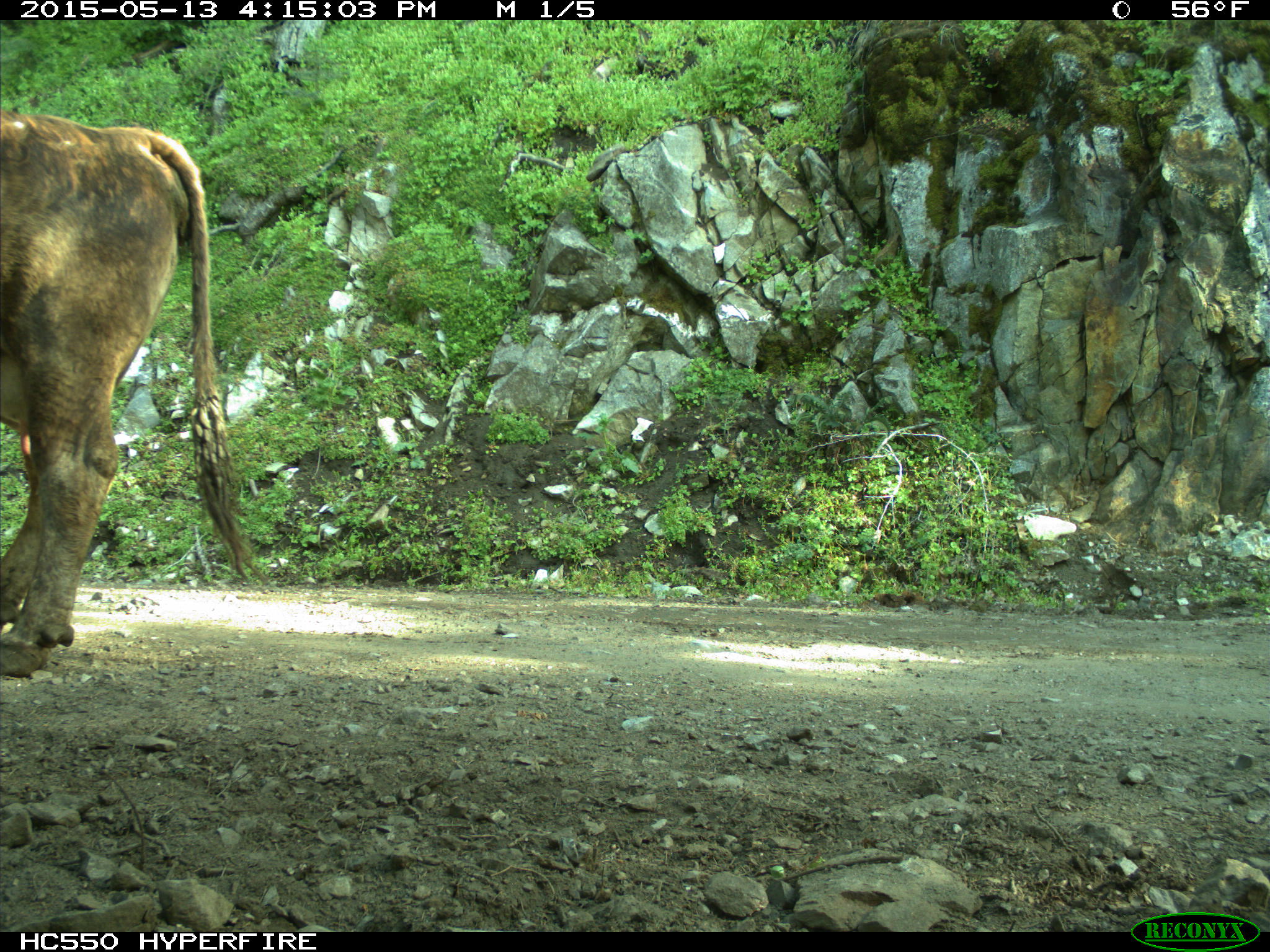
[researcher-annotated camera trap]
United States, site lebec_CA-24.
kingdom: Animalia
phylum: Chordata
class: Mammalia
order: Artiodactyla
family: Bovidae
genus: Bos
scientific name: Bos taurus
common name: domestic cow